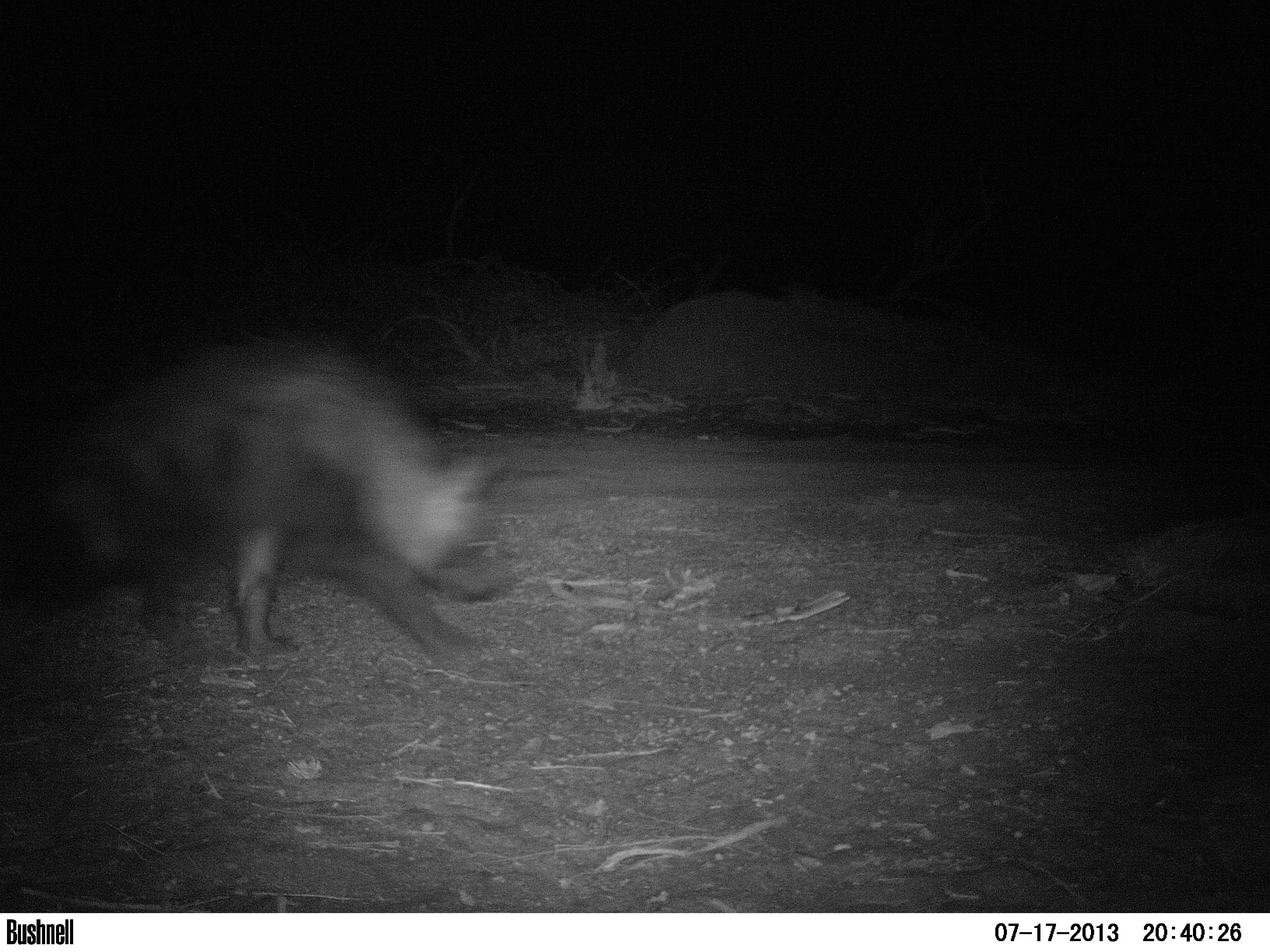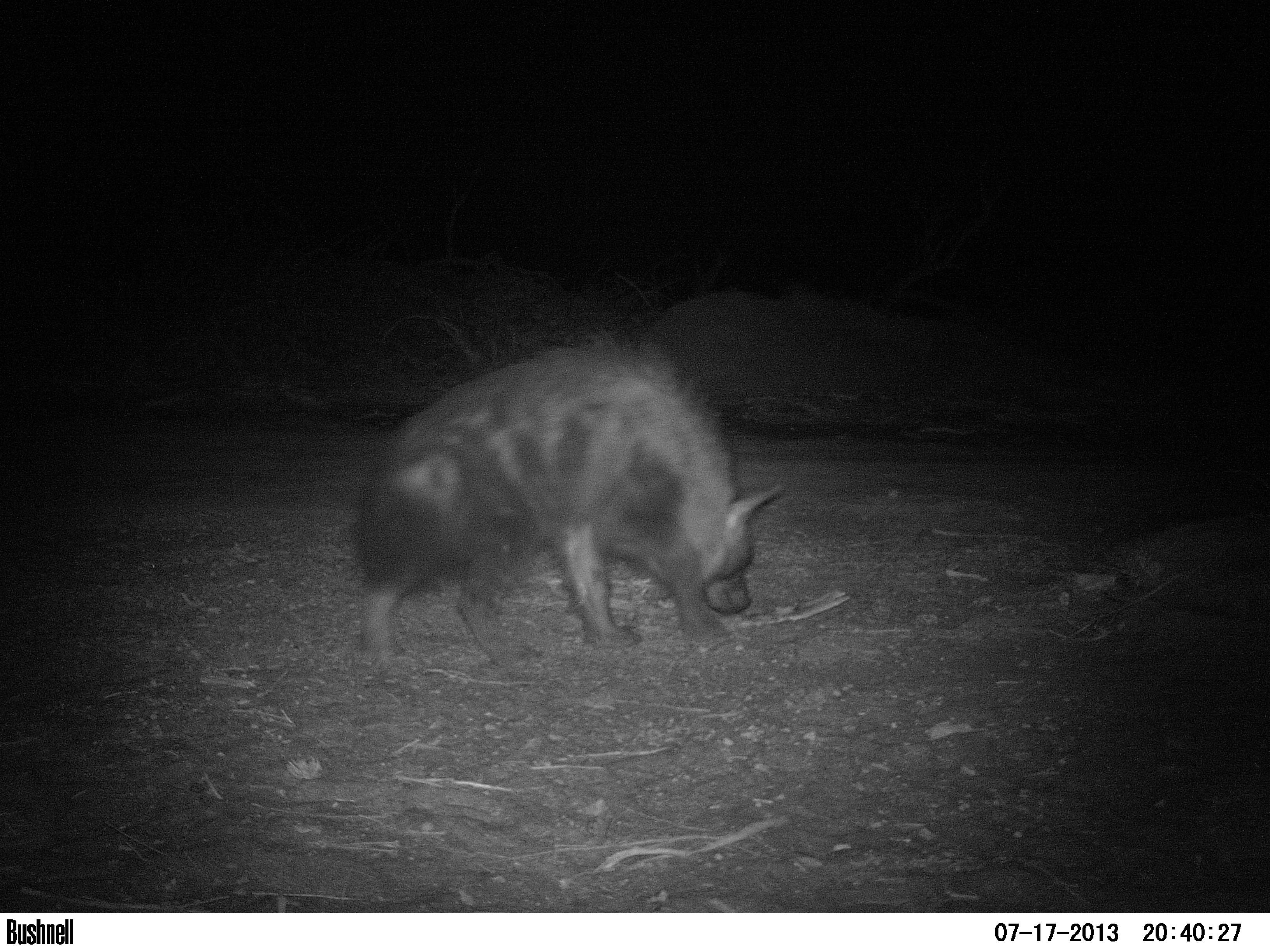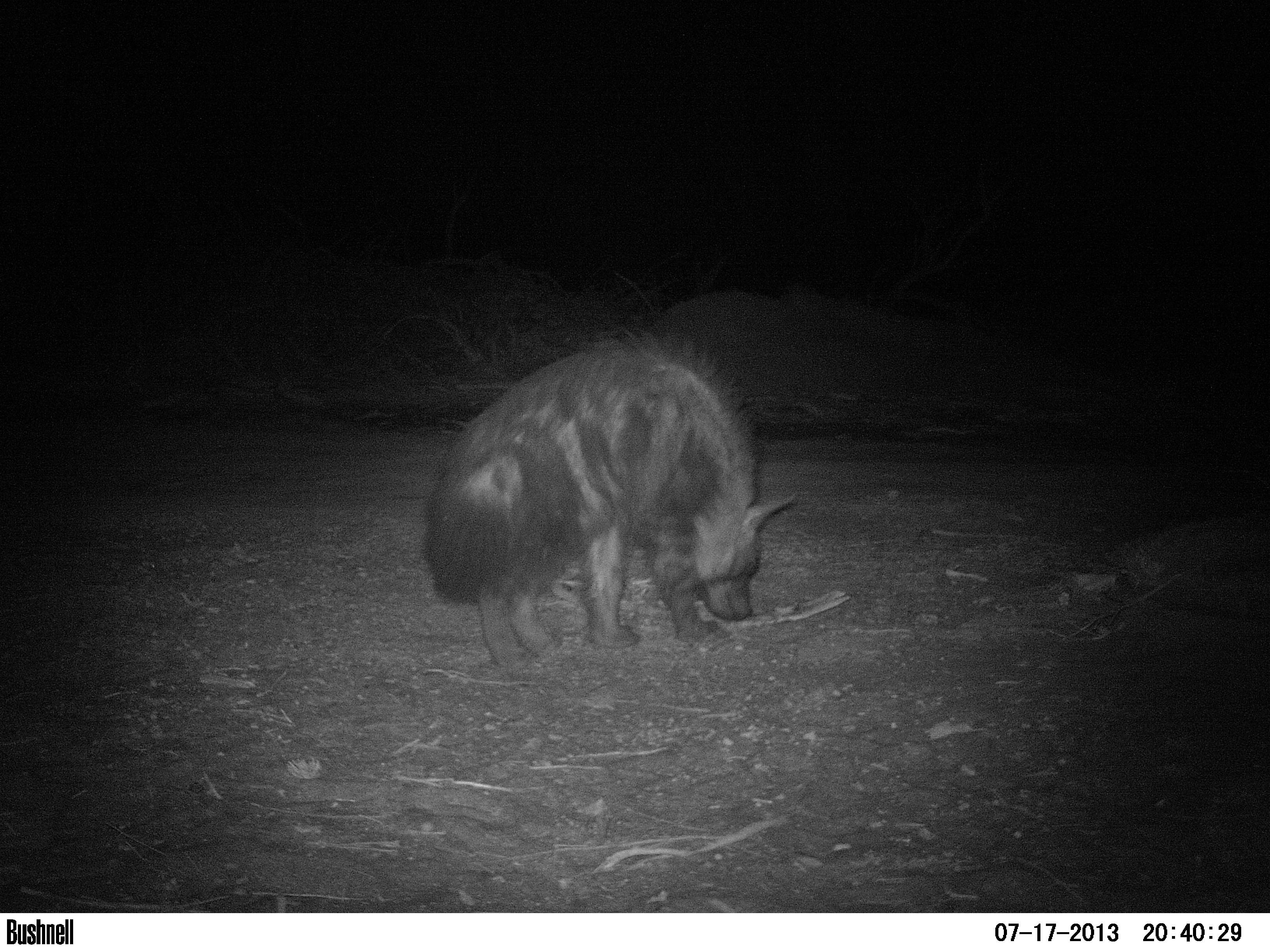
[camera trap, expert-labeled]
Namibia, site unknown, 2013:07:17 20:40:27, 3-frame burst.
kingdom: Animalia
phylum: Chordata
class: Mammalia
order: Carnivora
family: Hyaenidae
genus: Parahyaena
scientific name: Parahyaena brunnea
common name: brown hyena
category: hyaena brunnea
Hyaena brunnea (brown hyena) (Parahyaena brunnea).